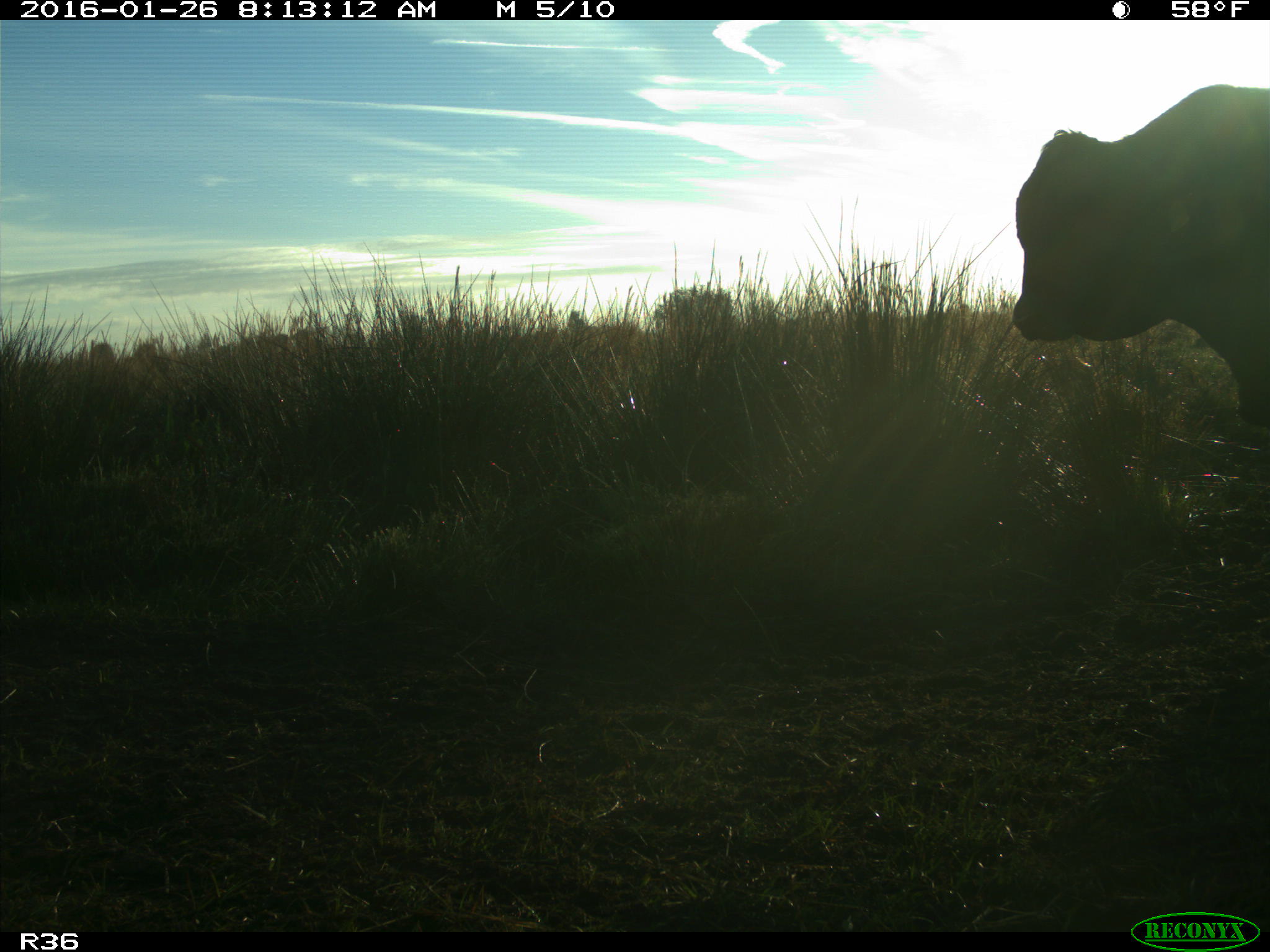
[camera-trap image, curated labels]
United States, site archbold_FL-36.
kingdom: Animalia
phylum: Chordata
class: Mammalia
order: Artiodactyla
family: Bovidae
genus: Bos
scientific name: Bos taurus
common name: domestic cow